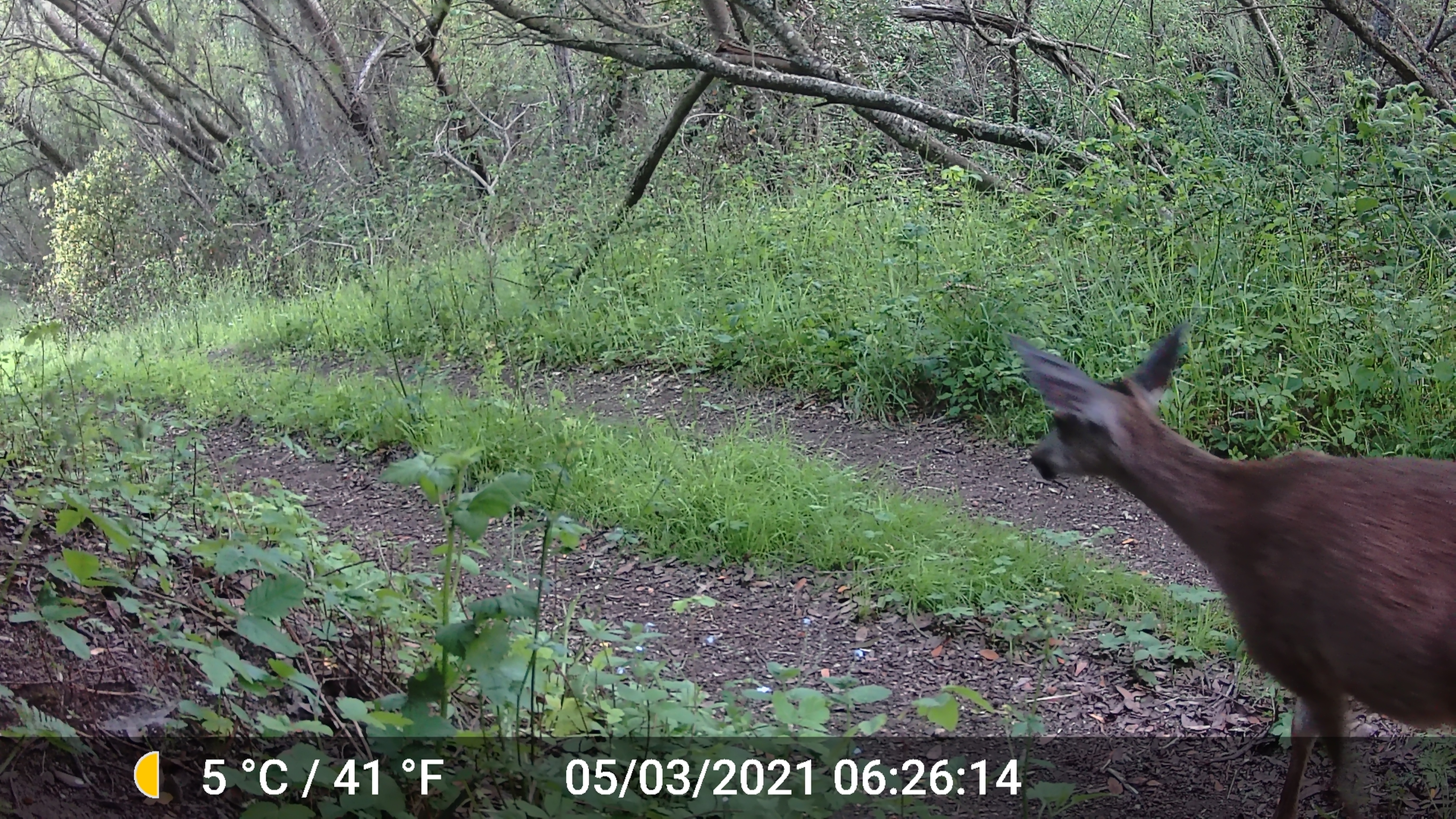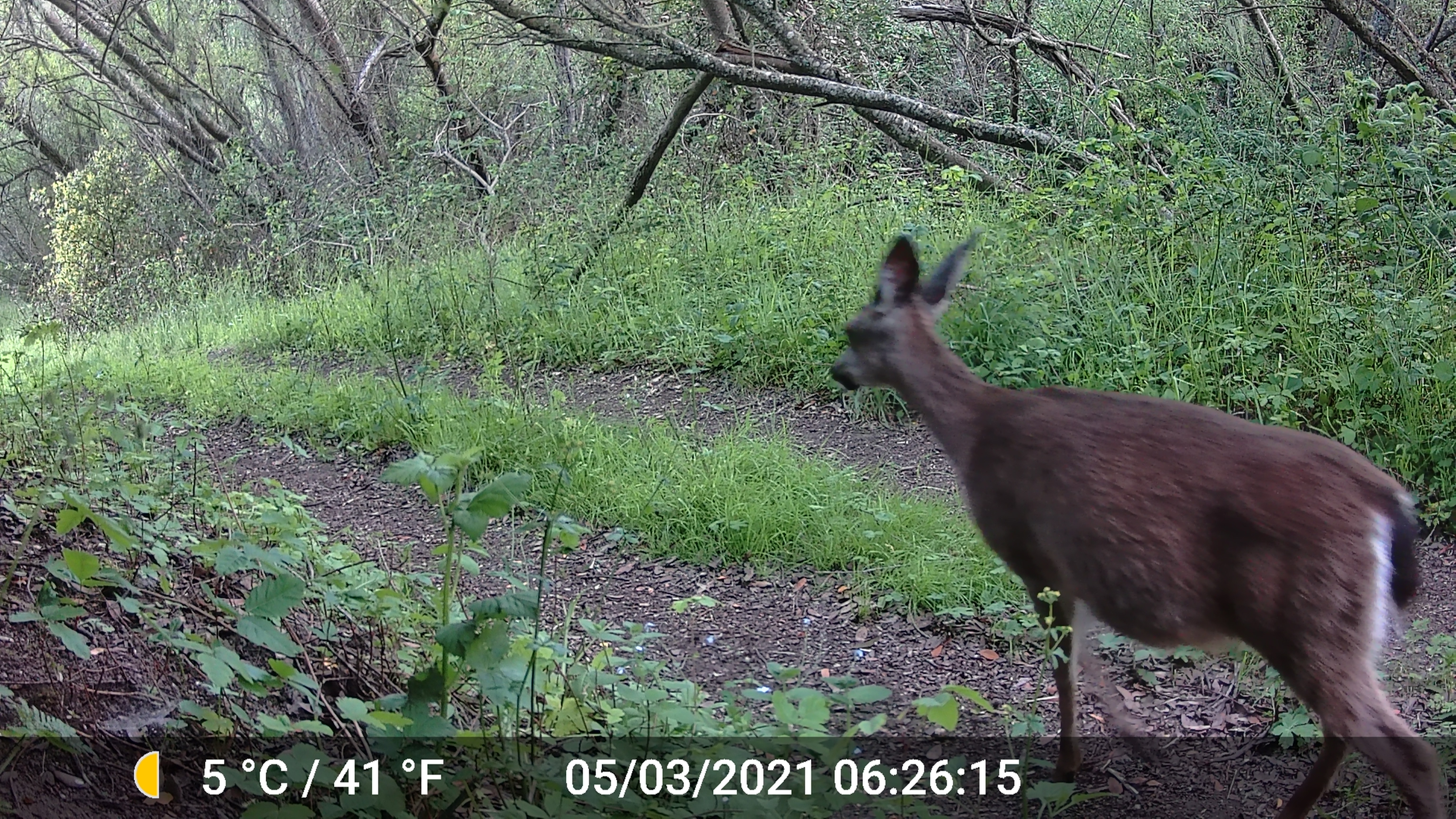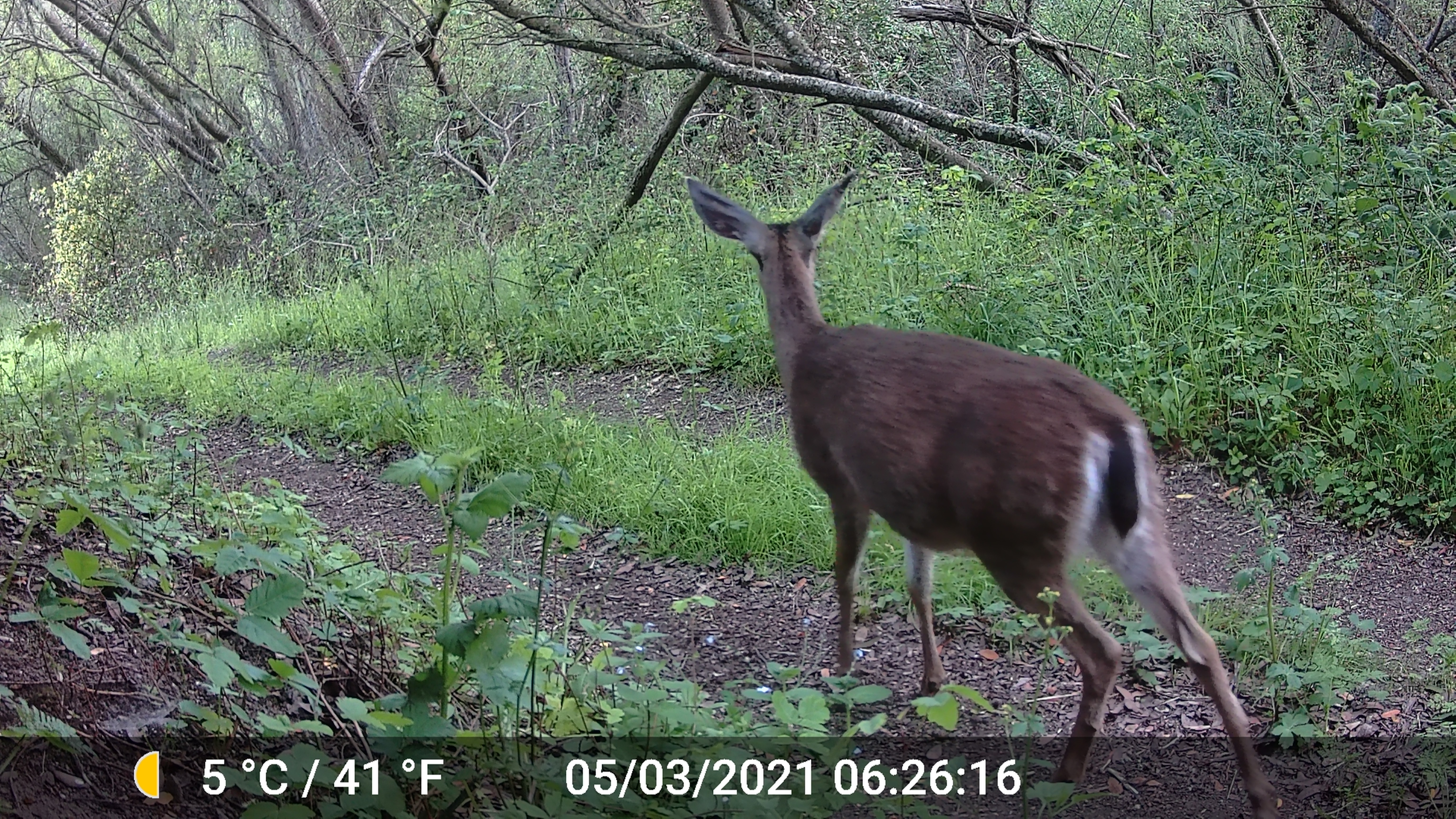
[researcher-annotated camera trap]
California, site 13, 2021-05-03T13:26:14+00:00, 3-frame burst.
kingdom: Animalia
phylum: Chordata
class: Mammalia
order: Artiodactyla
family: Cervidae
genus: Odocoileus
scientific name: Odocoileus hemionus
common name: mule deer